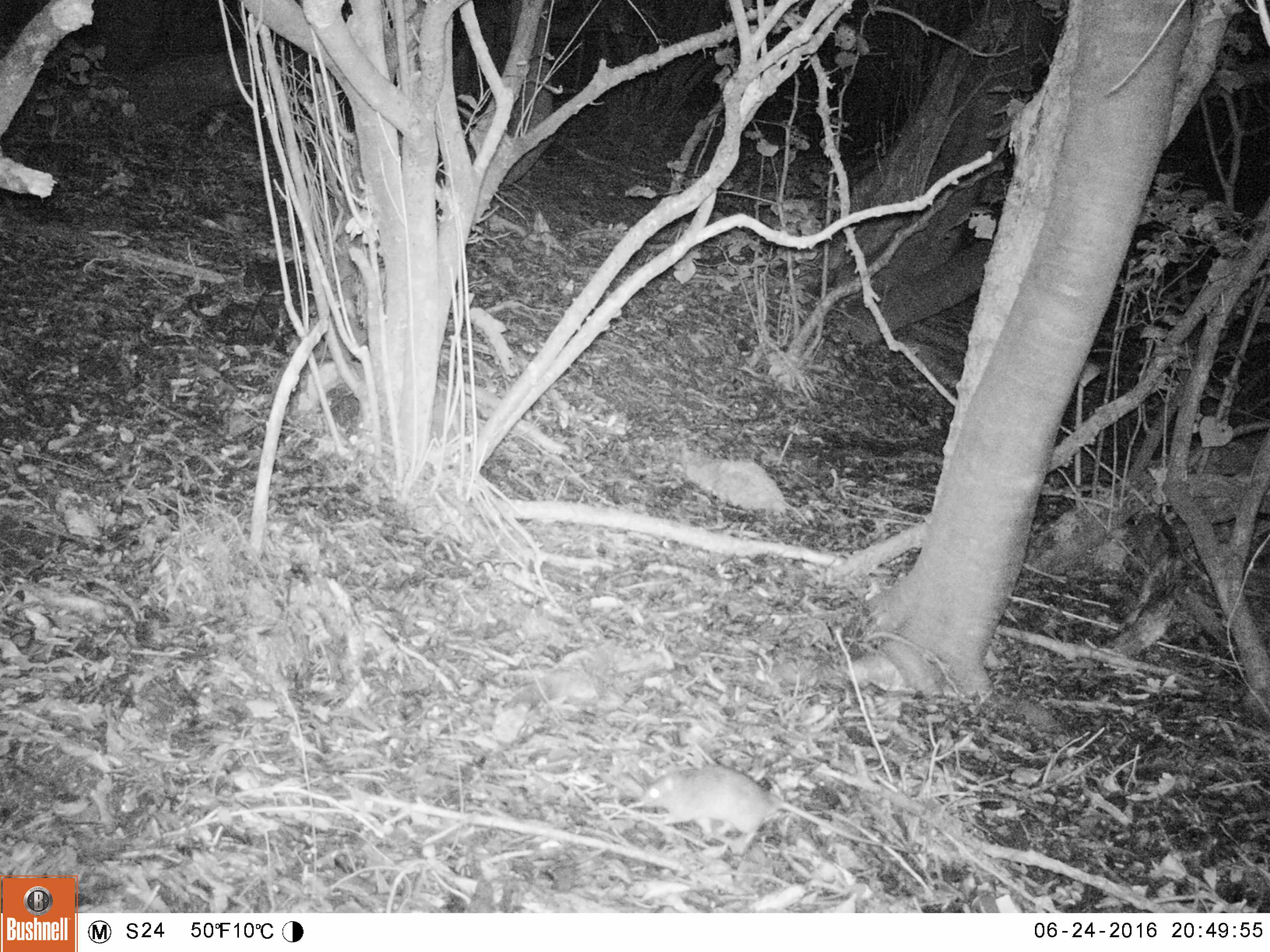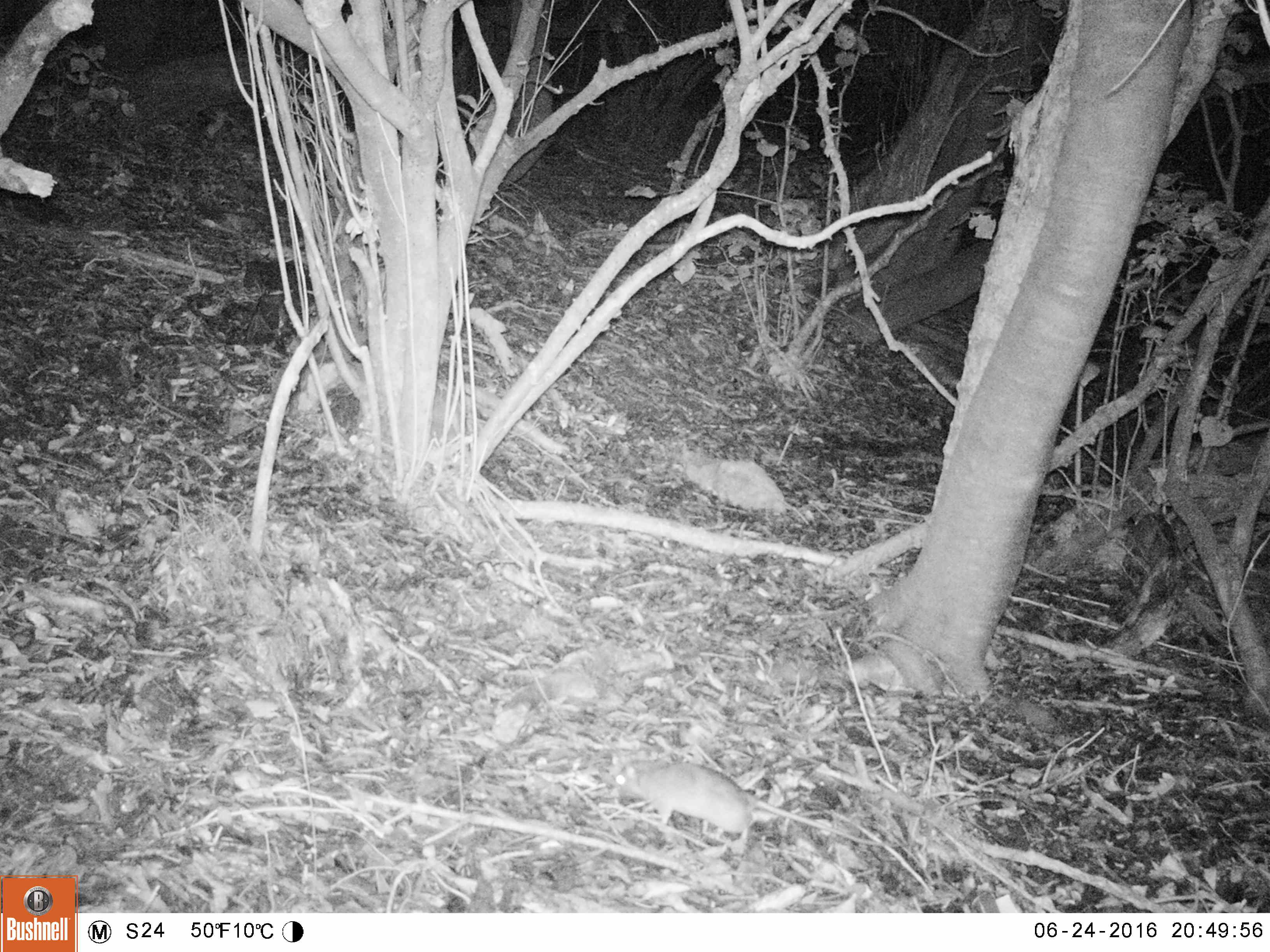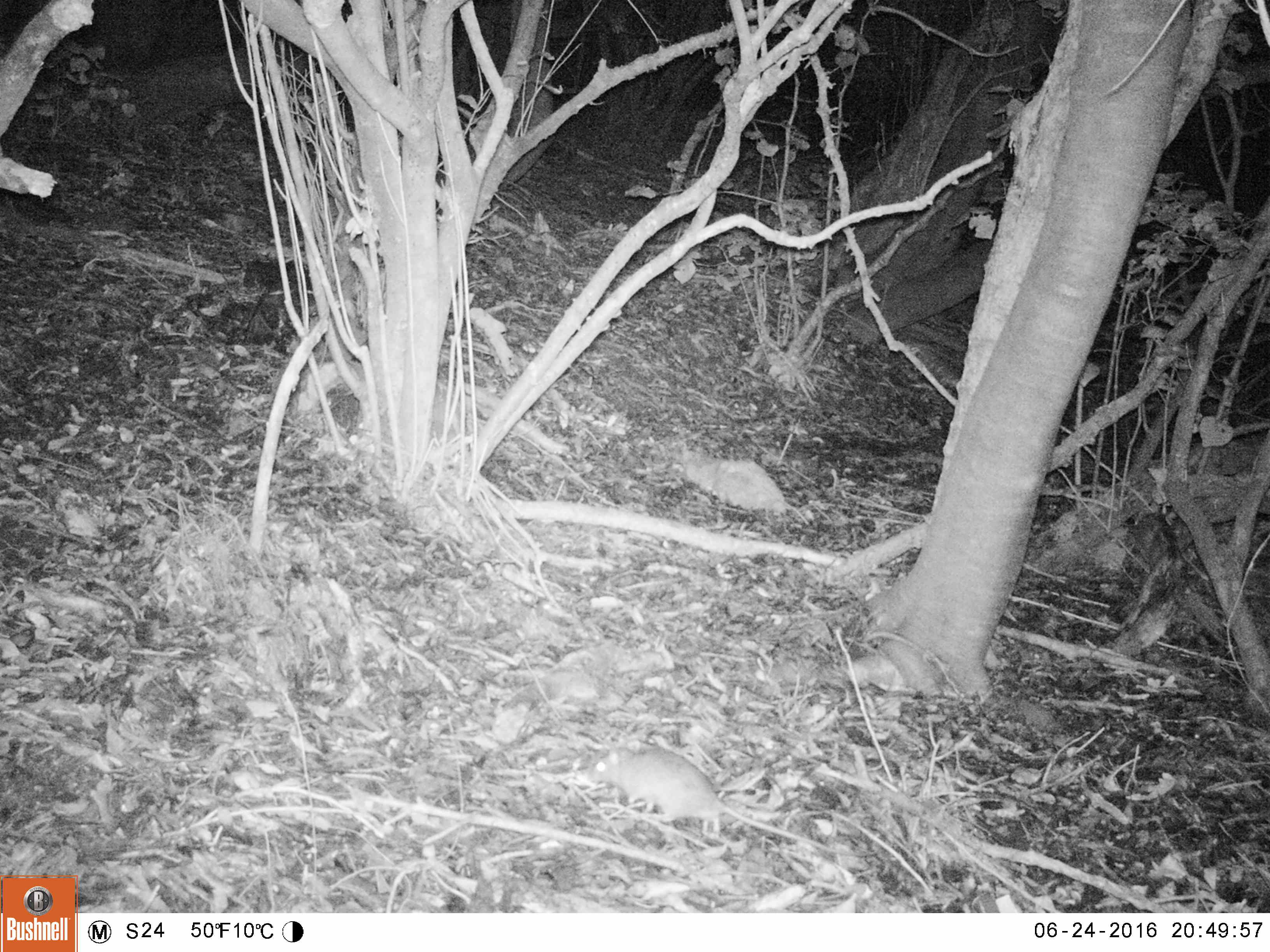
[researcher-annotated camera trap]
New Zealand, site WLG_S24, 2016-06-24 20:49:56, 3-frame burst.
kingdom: Animalia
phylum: Chordata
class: Mammalia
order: Rodentia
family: Muridae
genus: Rattus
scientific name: Rattus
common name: rat